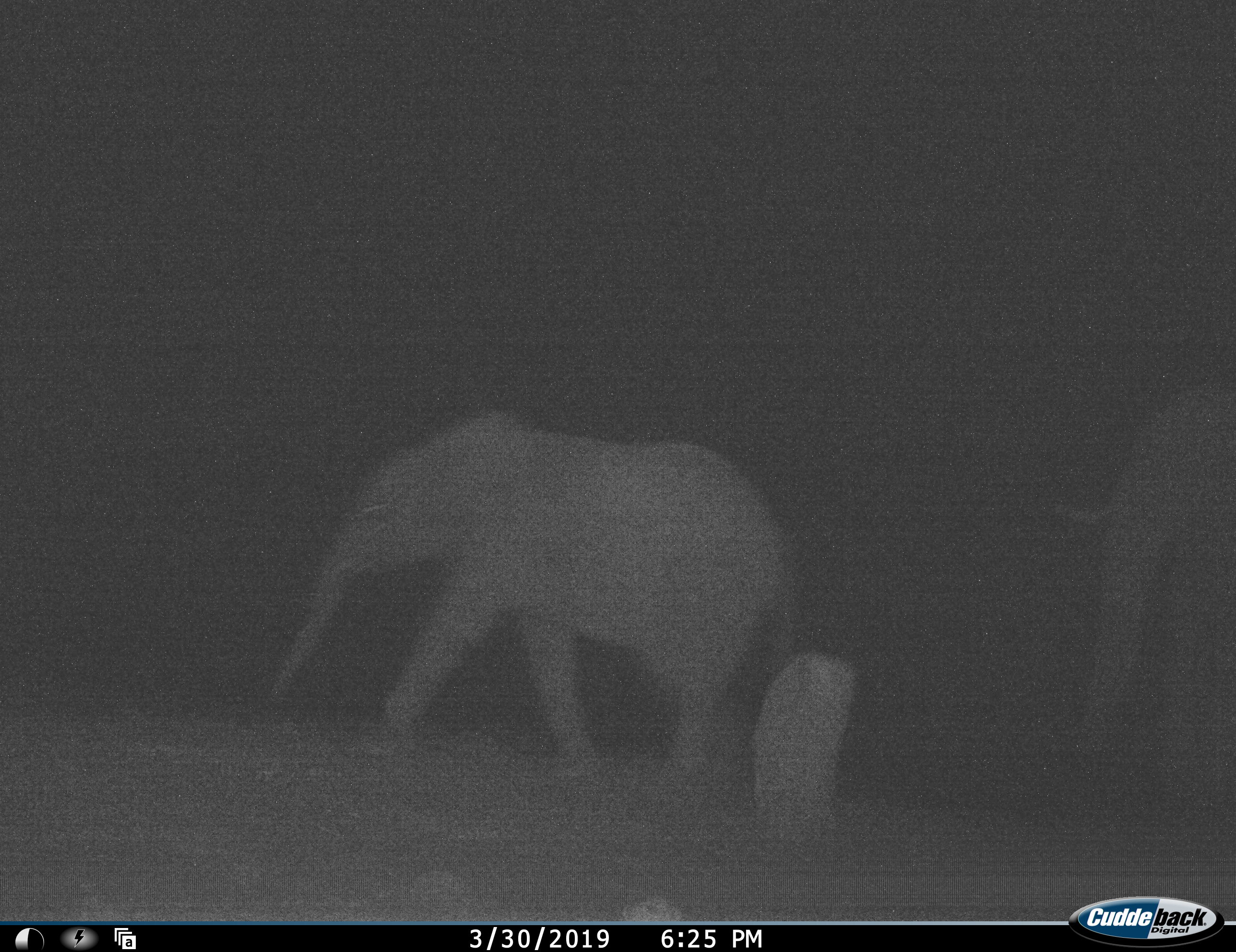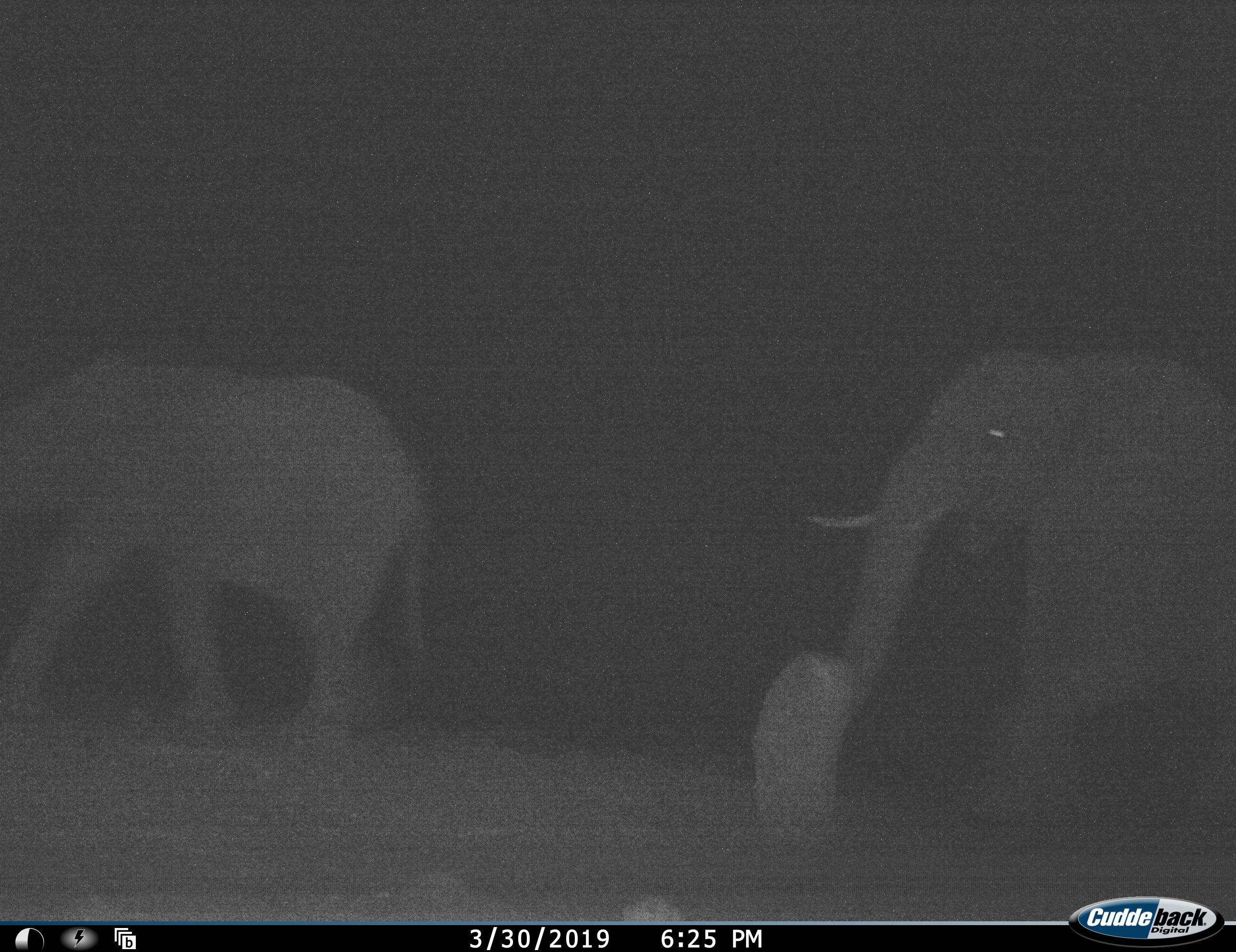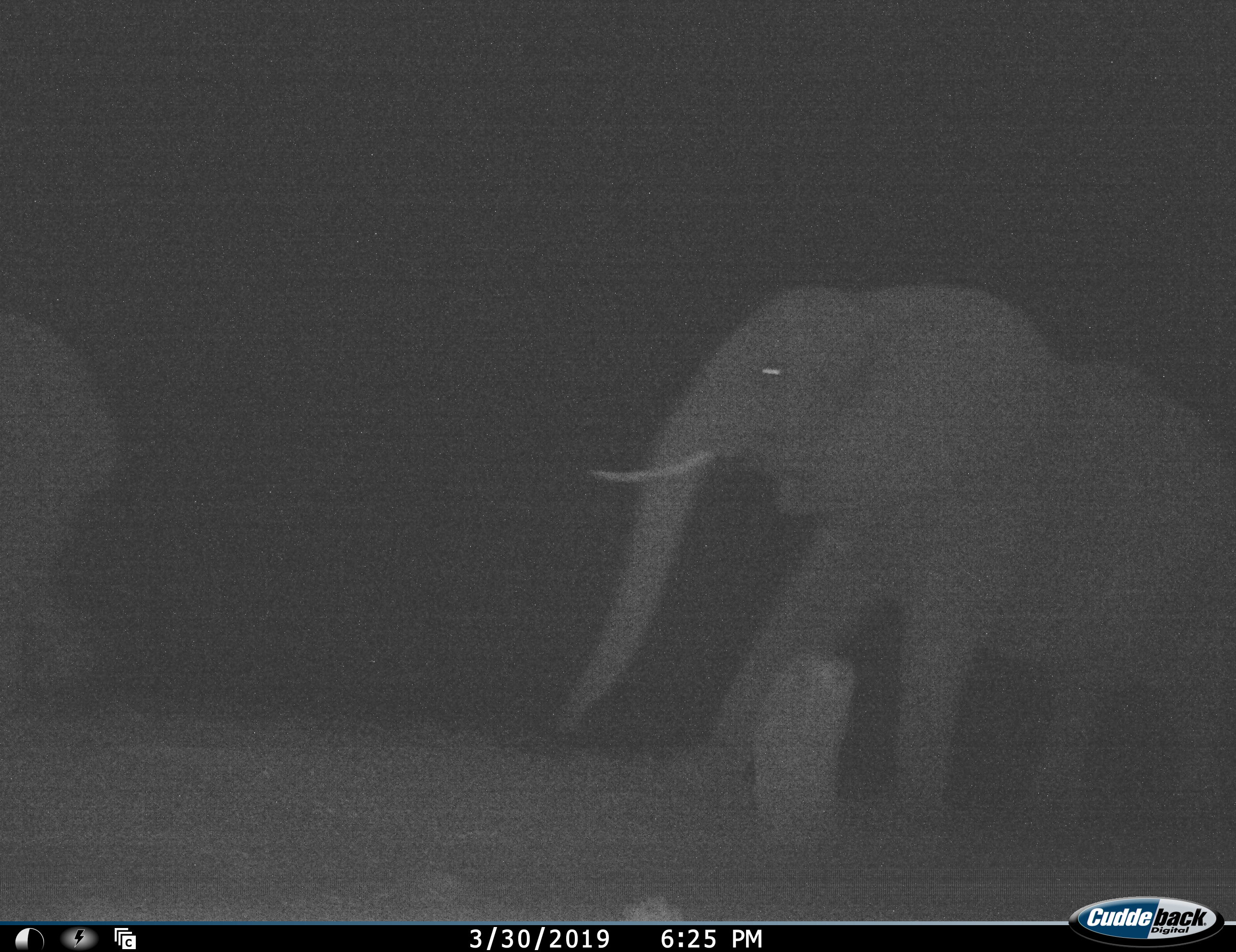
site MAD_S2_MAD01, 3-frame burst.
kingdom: Animalia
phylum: Chordata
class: Mammalia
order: Proboscidea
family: Elephantidae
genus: Loxodonta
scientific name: Loxodonta africana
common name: african bush elephant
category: elephant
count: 2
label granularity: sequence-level